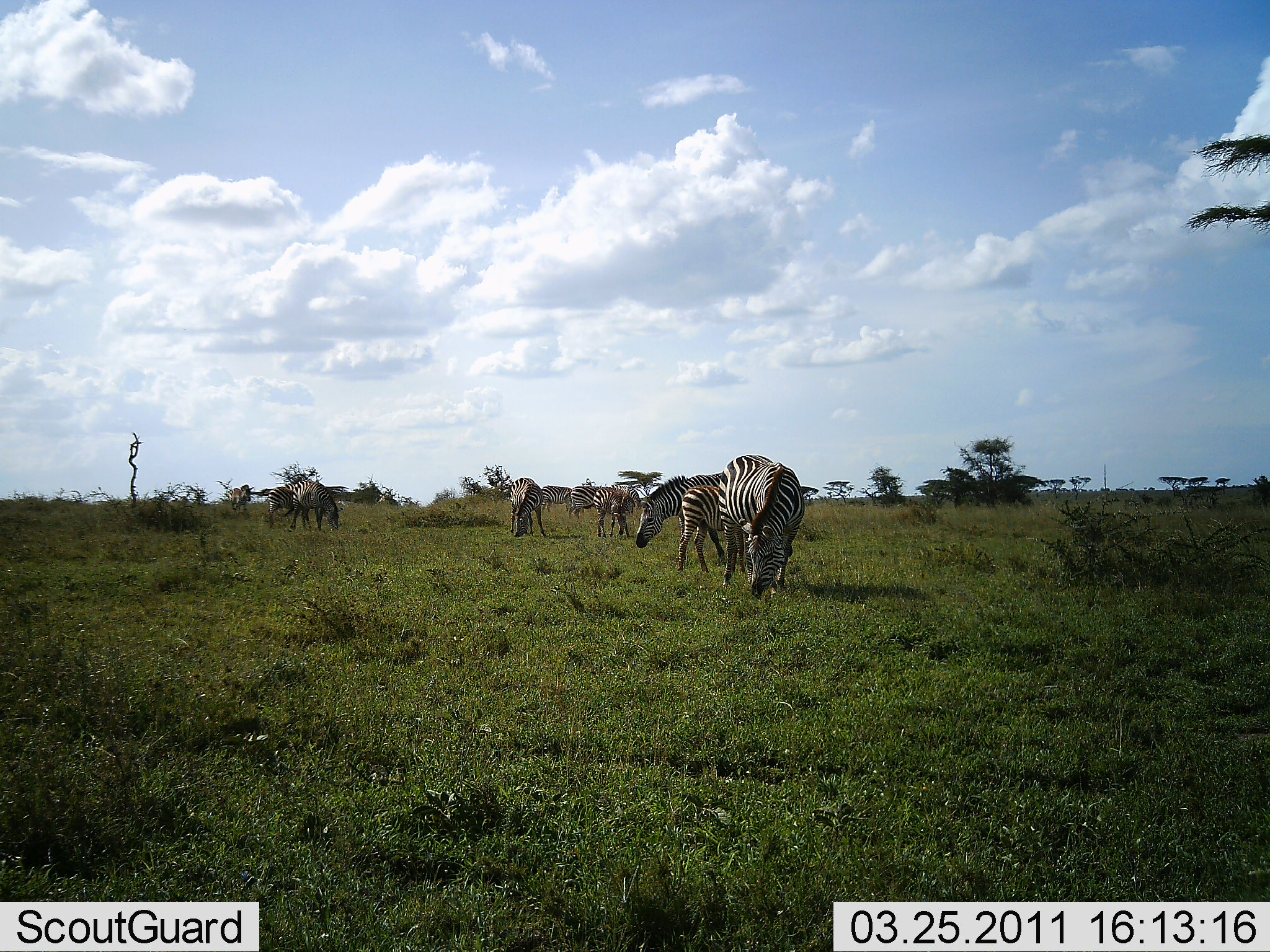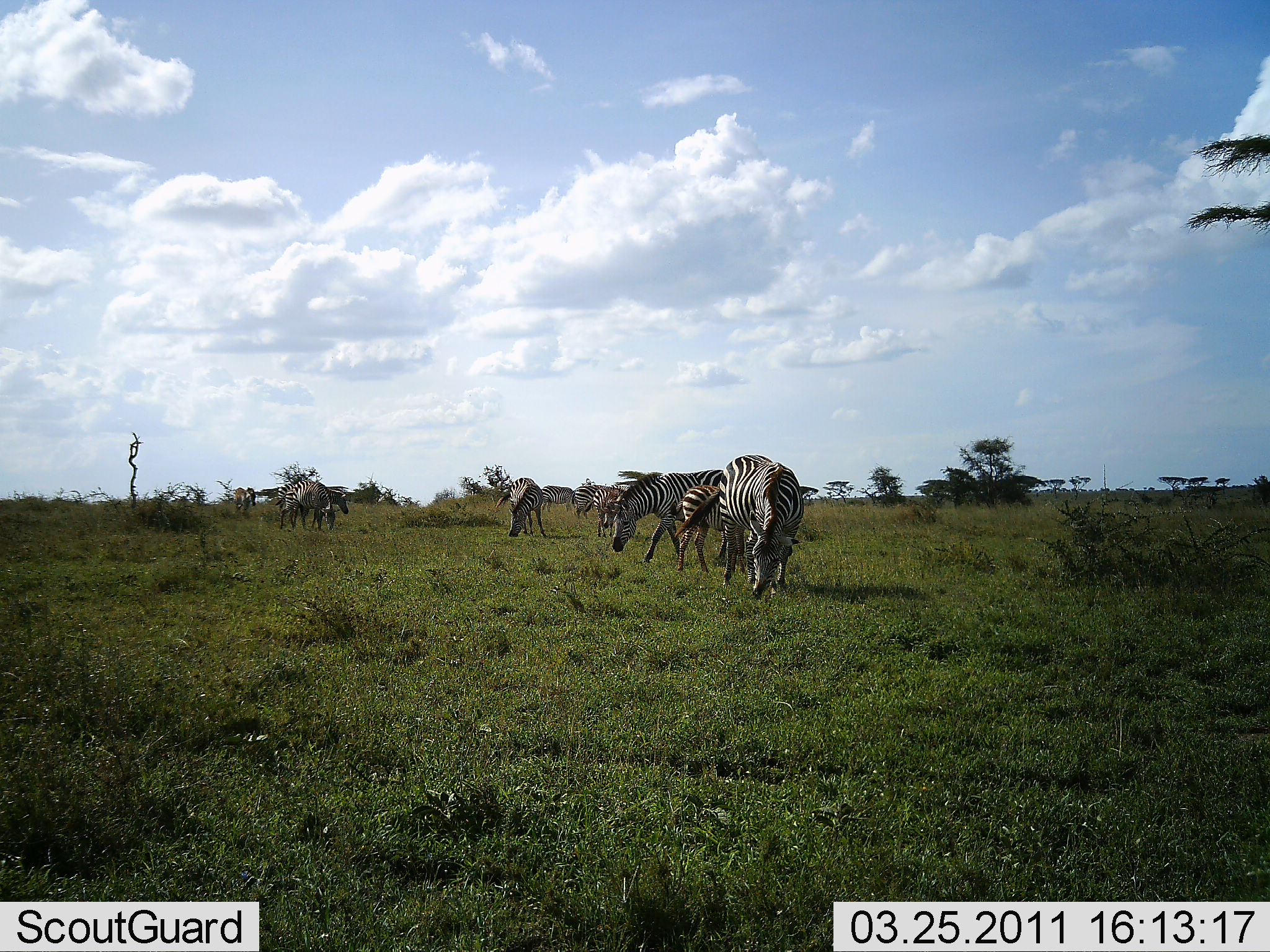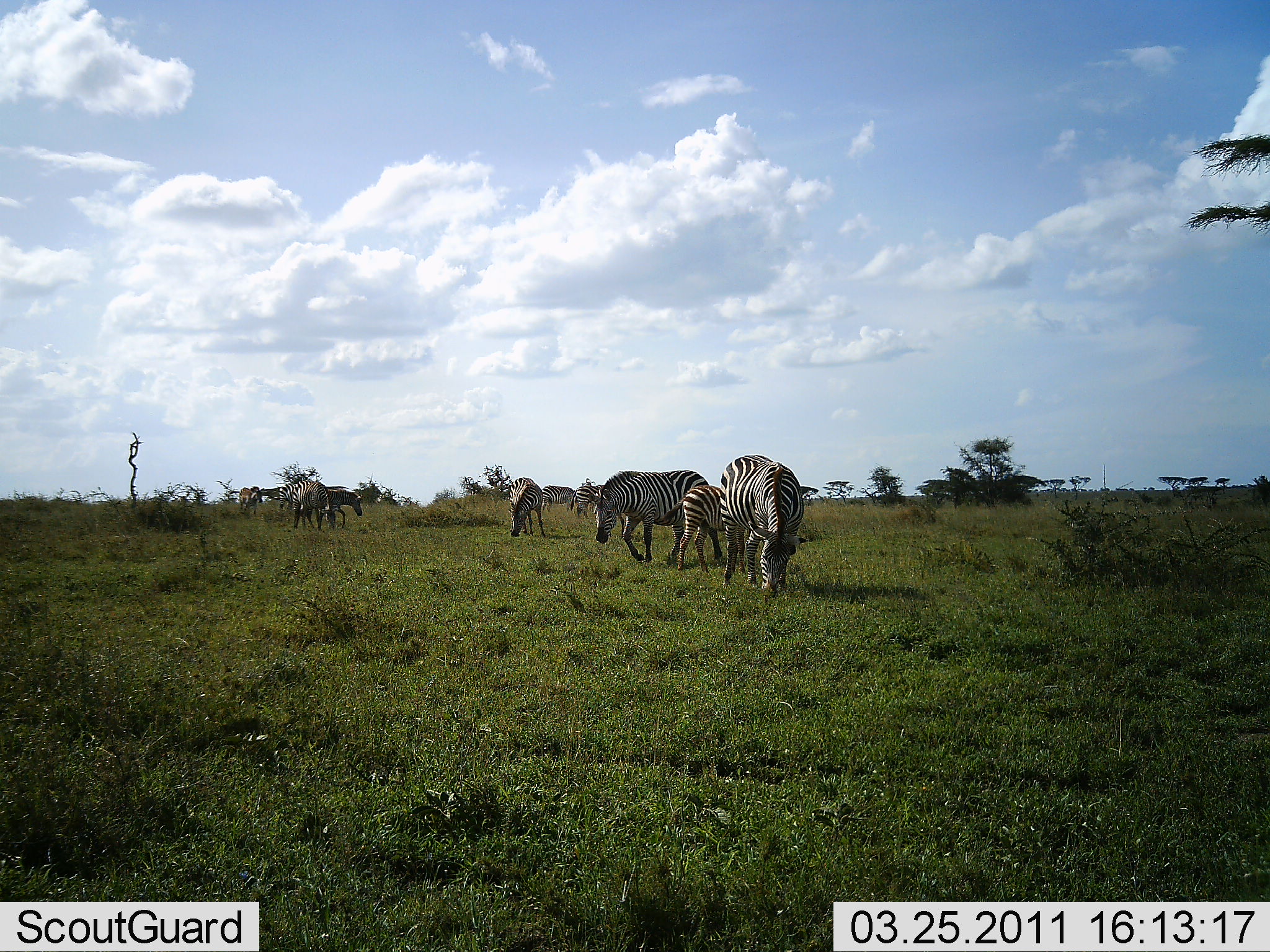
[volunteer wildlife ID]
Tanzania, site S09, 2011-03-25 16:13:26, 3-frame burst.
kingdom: Animalia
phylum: Chordata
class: Mammalia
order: Perissodactyla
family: Equidae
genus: Equus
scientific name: Equus quagga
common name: plains zebra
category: zebra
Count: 10.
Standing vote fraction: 50%.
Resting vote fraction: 10%.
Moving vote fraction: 20%.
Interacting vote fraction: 10%.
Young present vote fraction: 40%.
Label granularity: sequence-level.